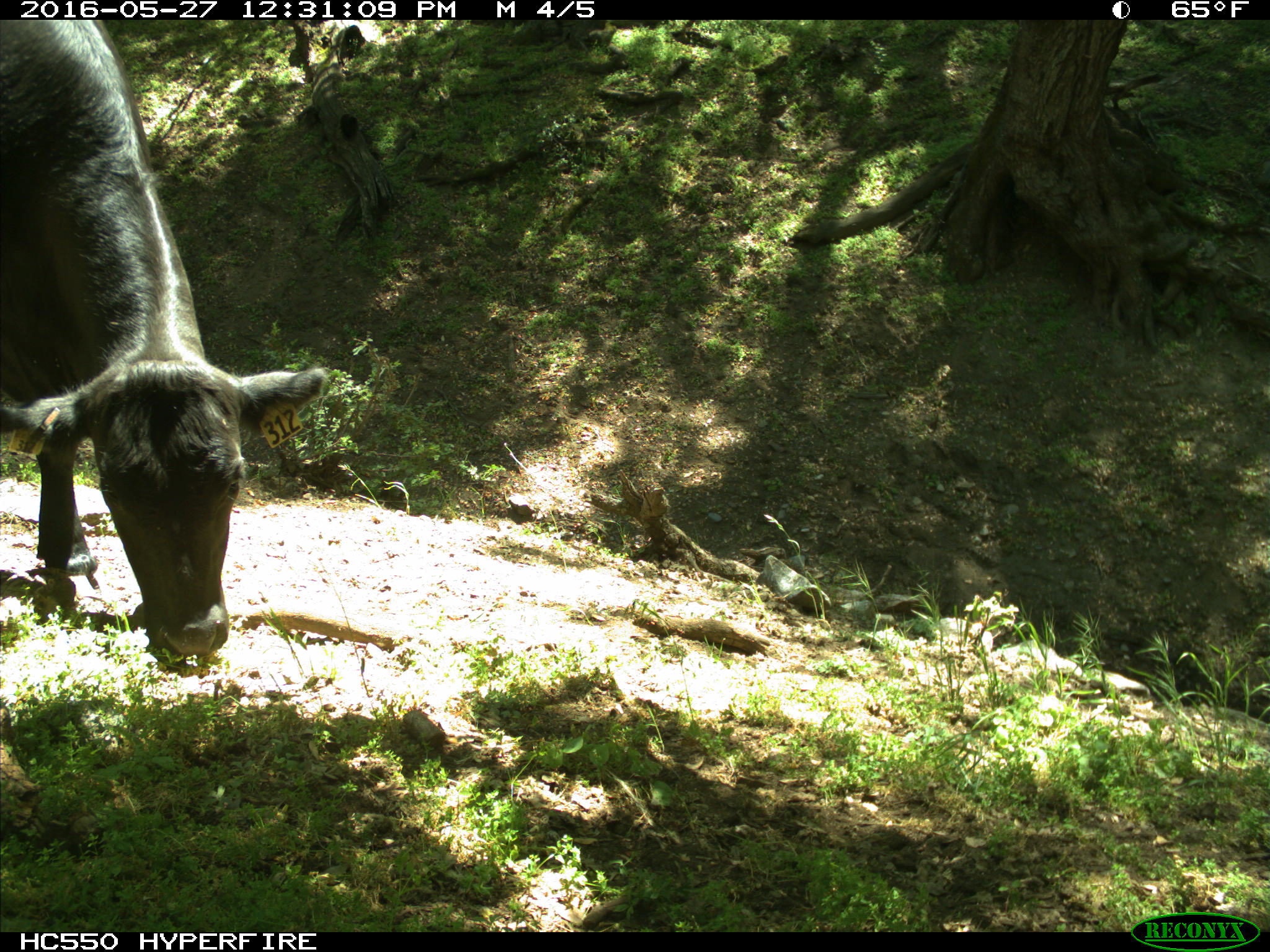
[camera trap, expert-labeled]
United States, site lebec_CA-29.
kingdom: Animalia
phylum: Chordata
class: Mammalia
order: Artiodactyla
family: Bovidae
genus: Bos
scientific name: Bos taurus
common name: domestic cow